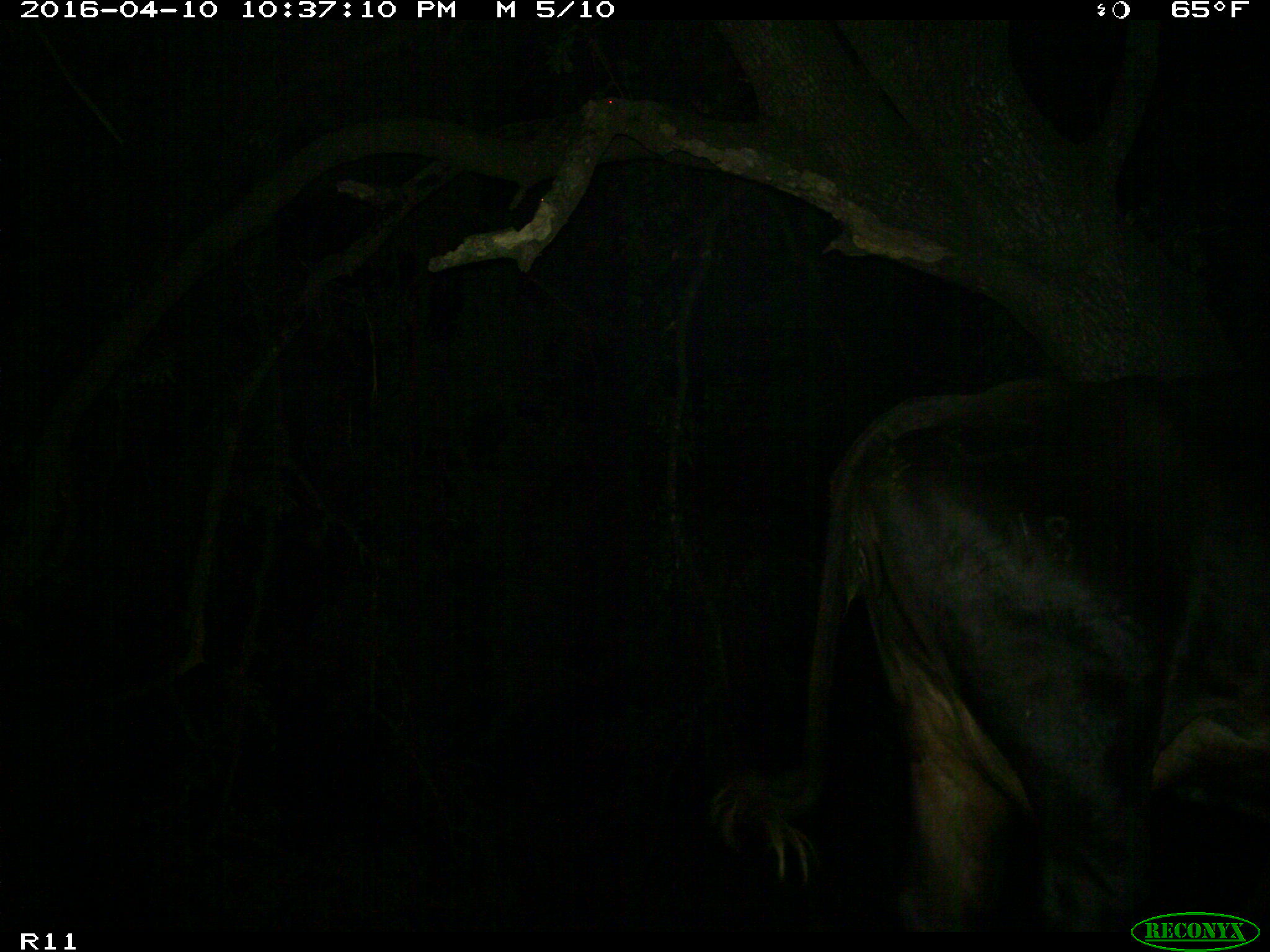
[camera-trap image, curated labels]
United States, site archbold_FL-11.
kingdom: Animalia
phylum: Chordata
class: Mammalia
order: Artiodactyla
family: Bovidae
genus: Bos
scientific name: Bos taurus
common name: domestic cow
Bos taurus (domestic cow).